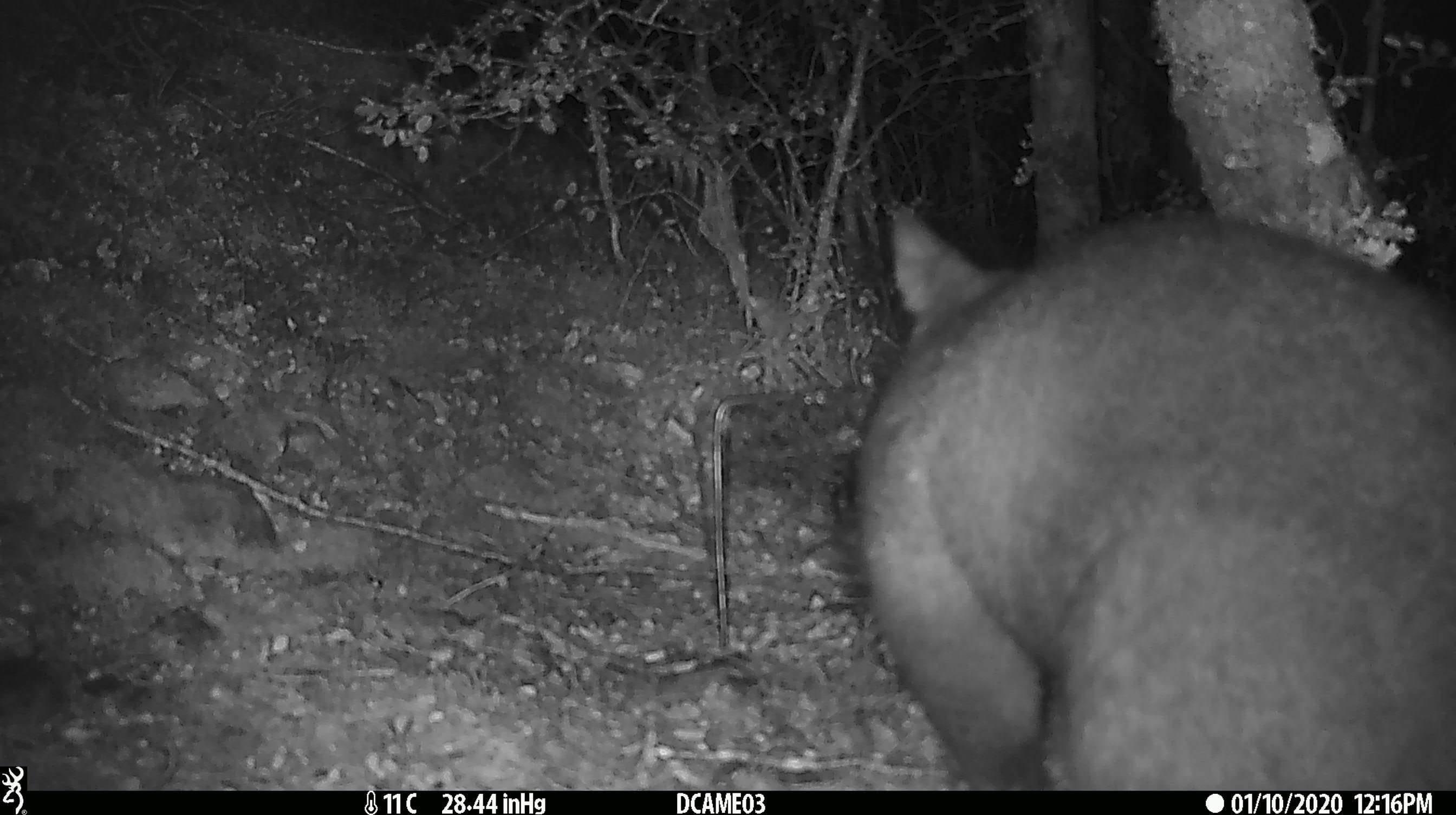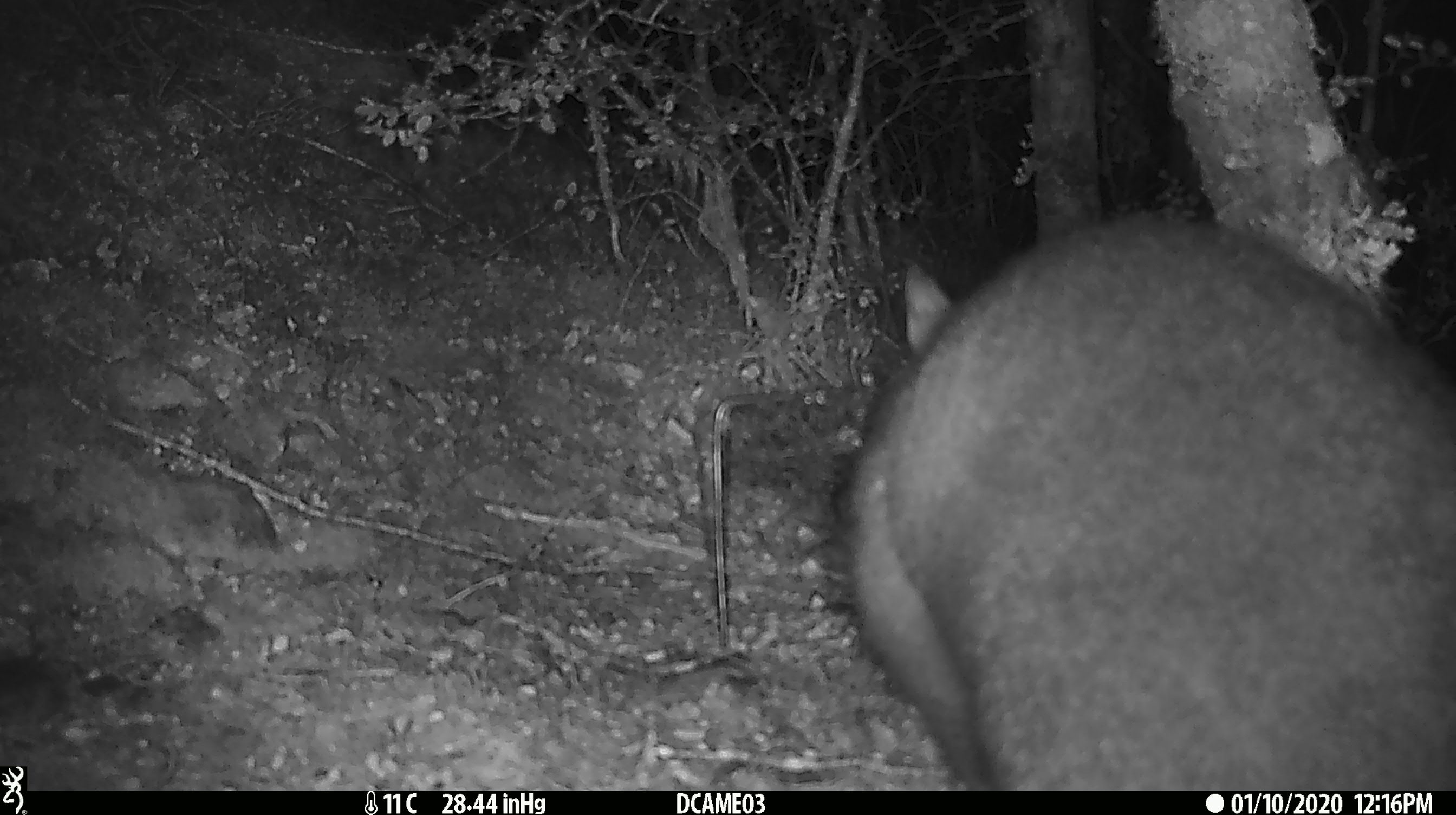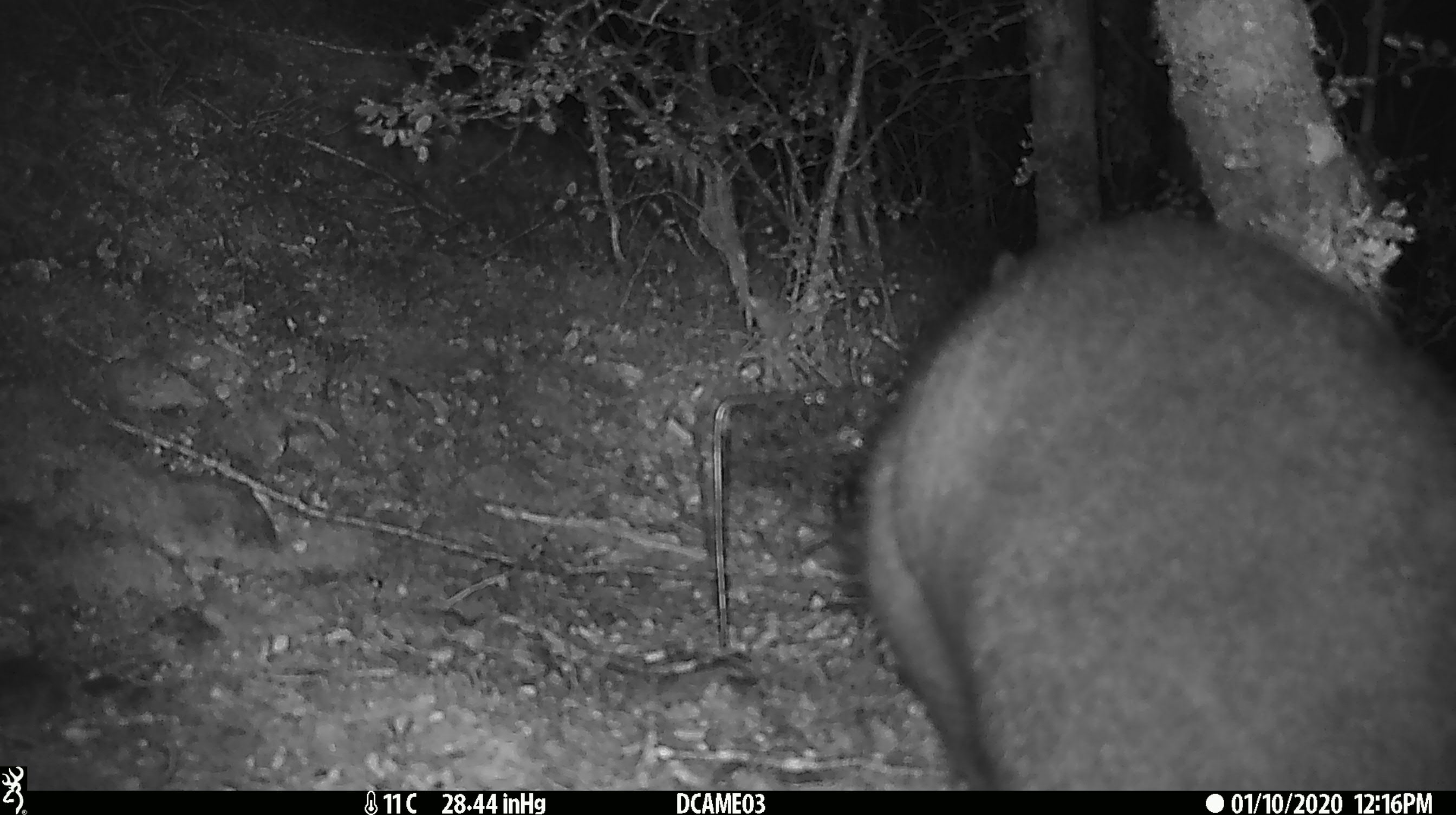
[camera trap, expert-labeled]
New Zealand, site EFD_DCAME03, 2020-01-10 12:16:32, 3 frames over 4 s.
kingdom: Animalia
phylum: Chordata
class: Mammalia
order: Diprotodontia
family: Phalangeridae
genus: Trichosurus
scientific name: Trichosurus vulpecula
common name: common brushtail possum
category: possum